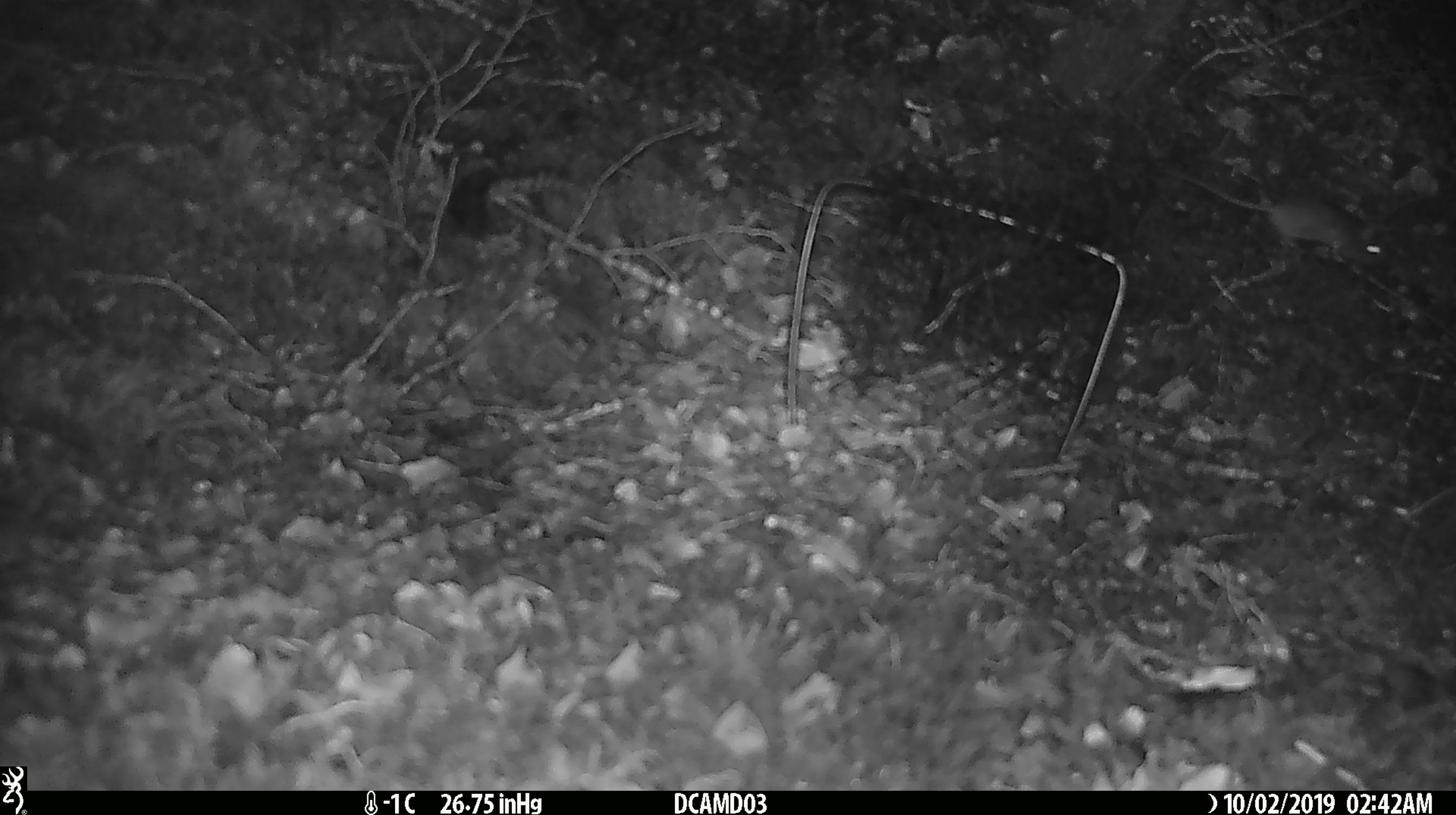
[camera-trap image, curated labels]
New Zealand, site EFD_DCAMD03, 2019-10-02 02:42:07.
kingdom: Animalia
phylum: Chordata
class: Mammalia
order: Rodentia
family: Muridae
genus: Mus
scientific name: Mus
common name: mouse